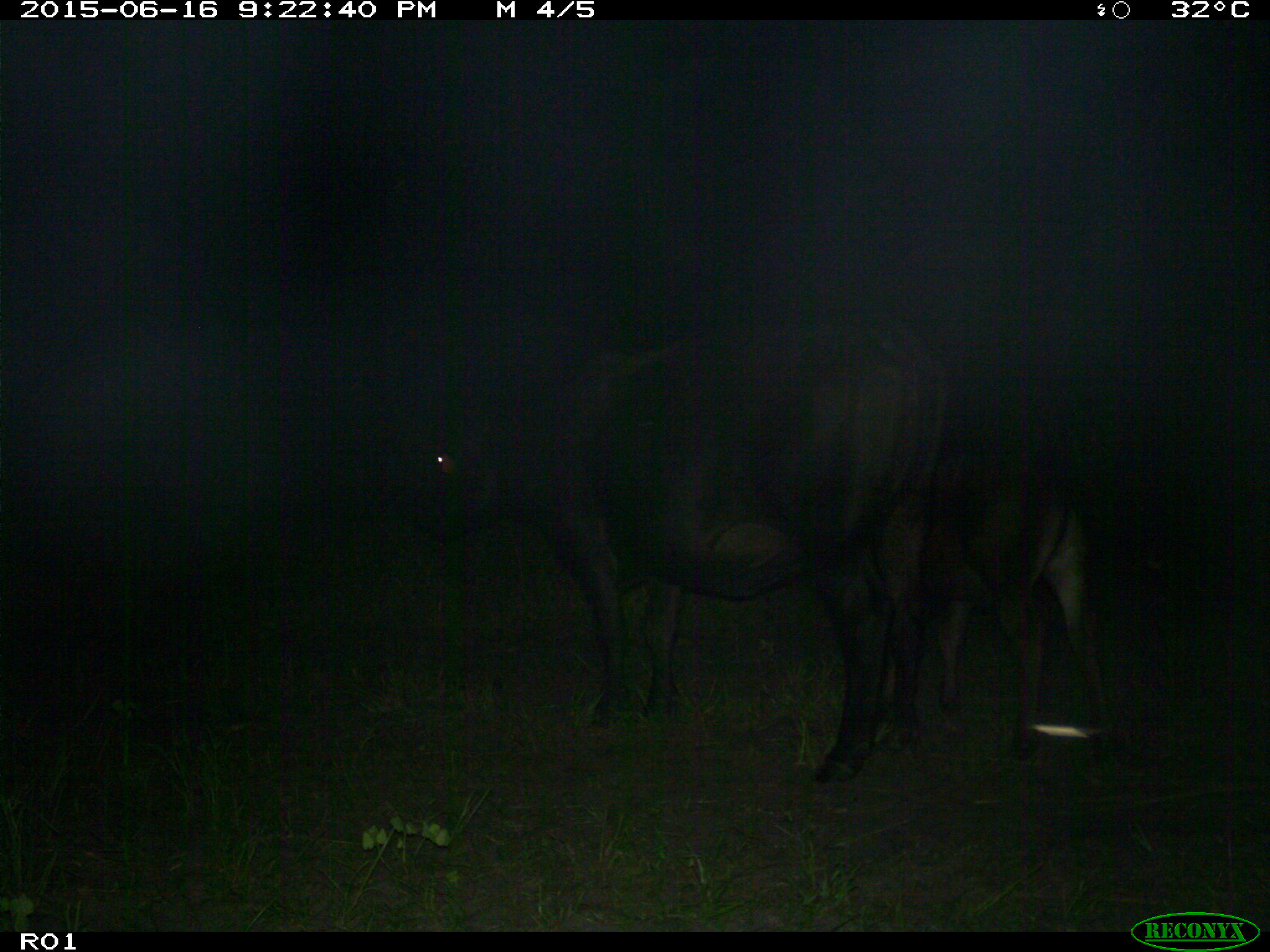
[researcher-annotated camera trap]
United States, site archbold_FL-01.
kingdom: Animalia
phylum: Chordata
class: Mammalia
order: Artiodactyla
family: Bovidae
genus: Bos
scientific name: Bos taurus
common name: domestic cow